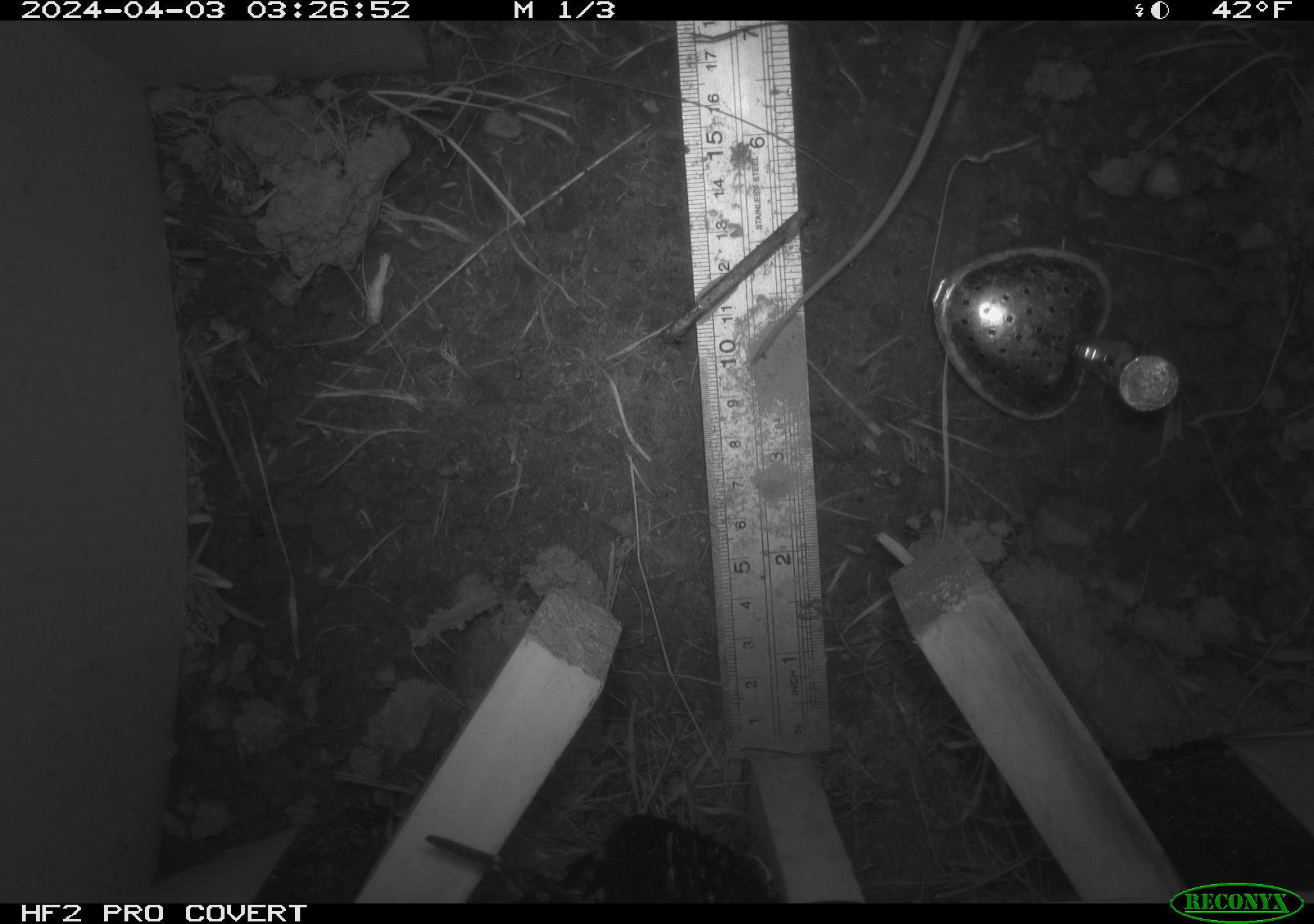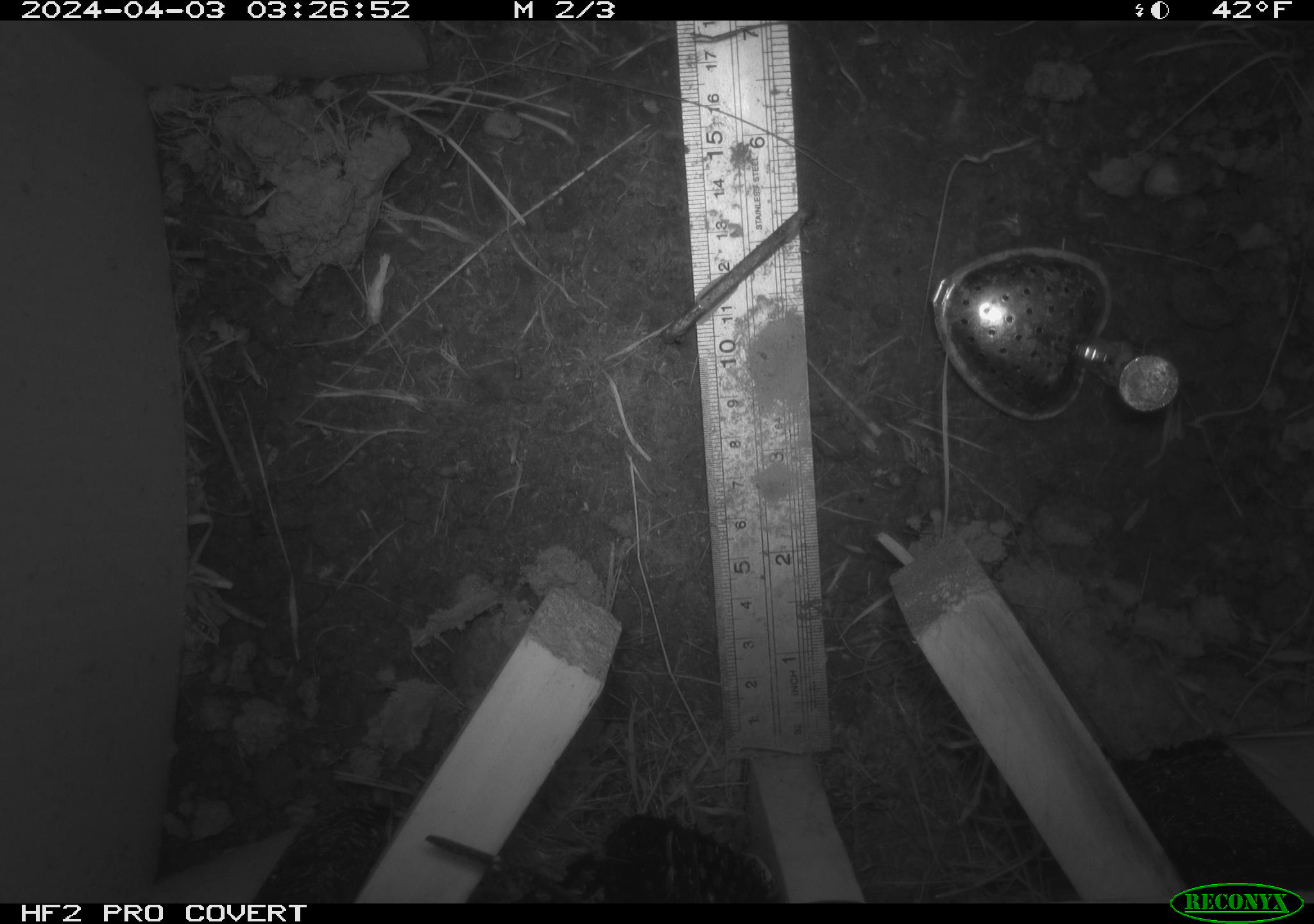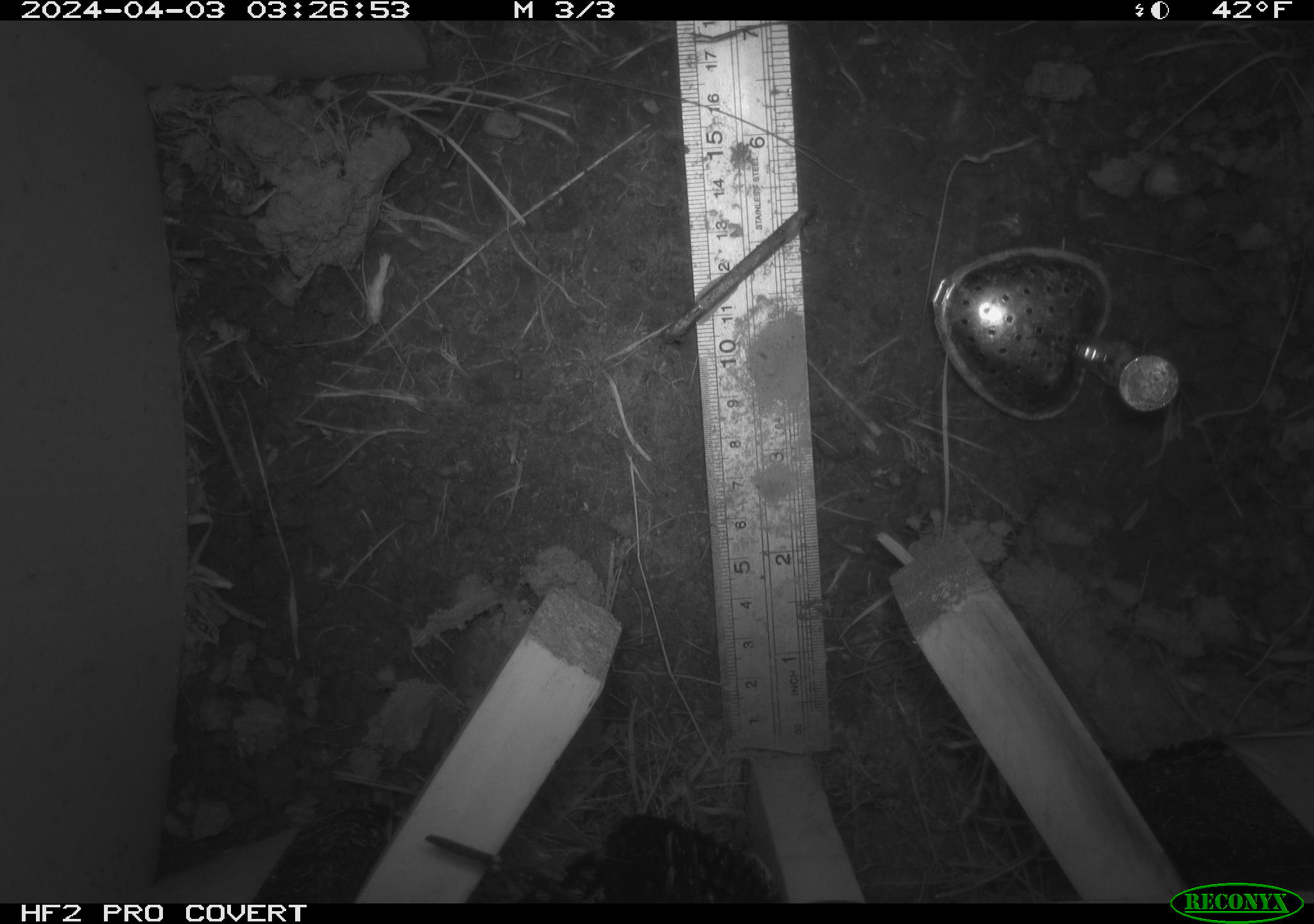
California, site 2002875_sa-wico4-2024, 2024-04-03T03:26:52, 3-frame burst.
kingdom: Animalia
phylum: Chordata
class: Mammalia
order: Rodentia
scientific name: Rodentia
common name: rodent